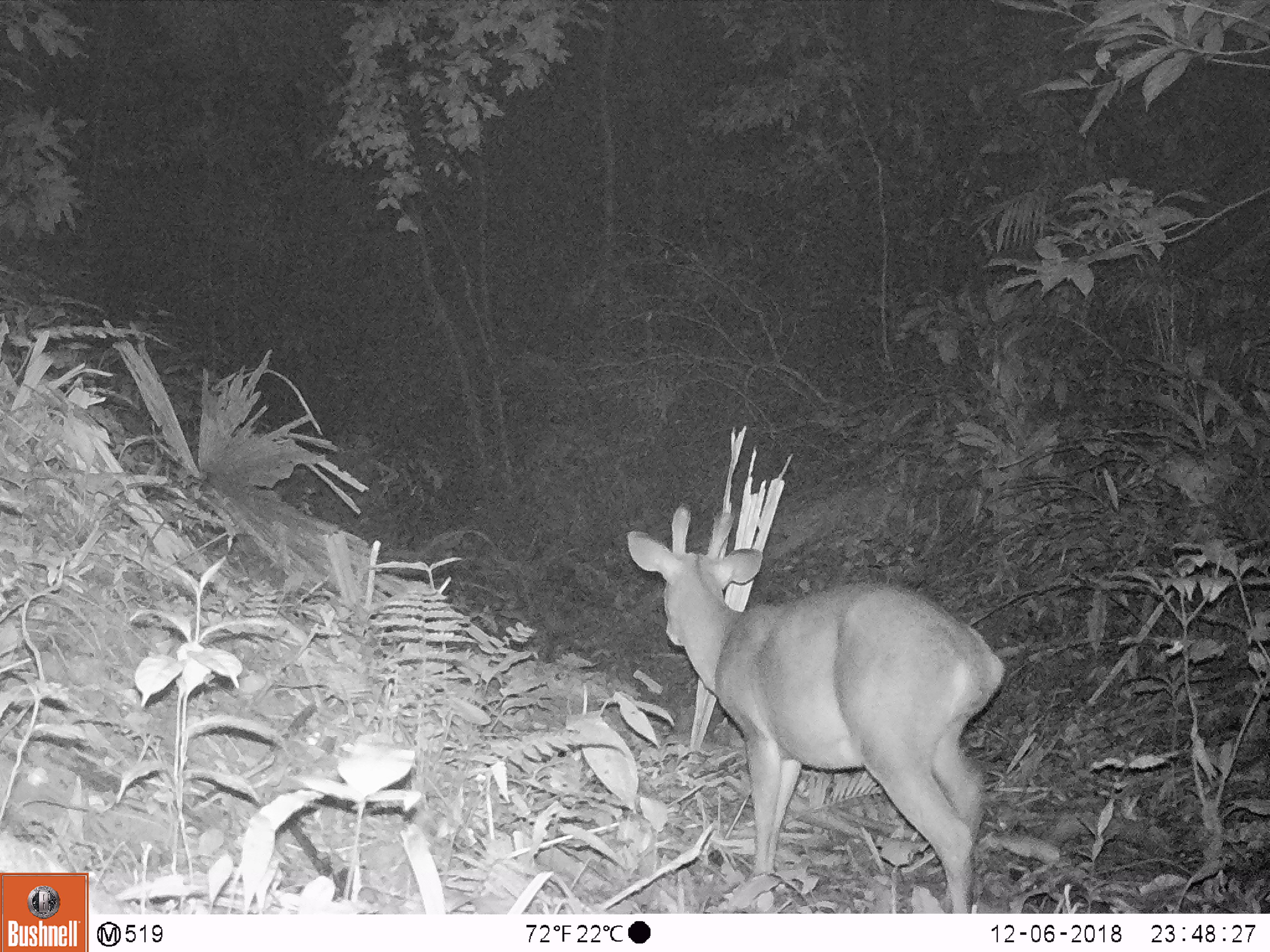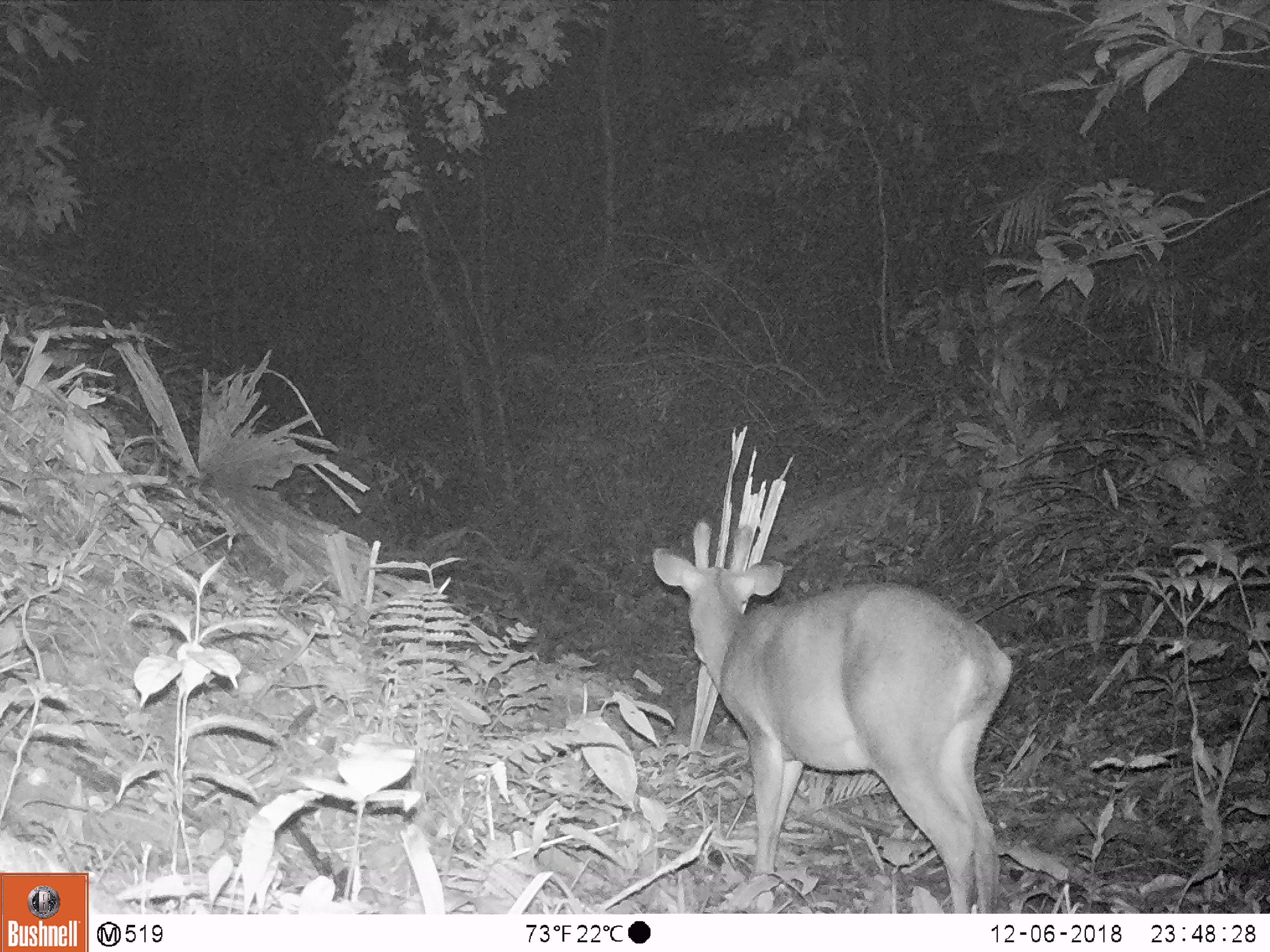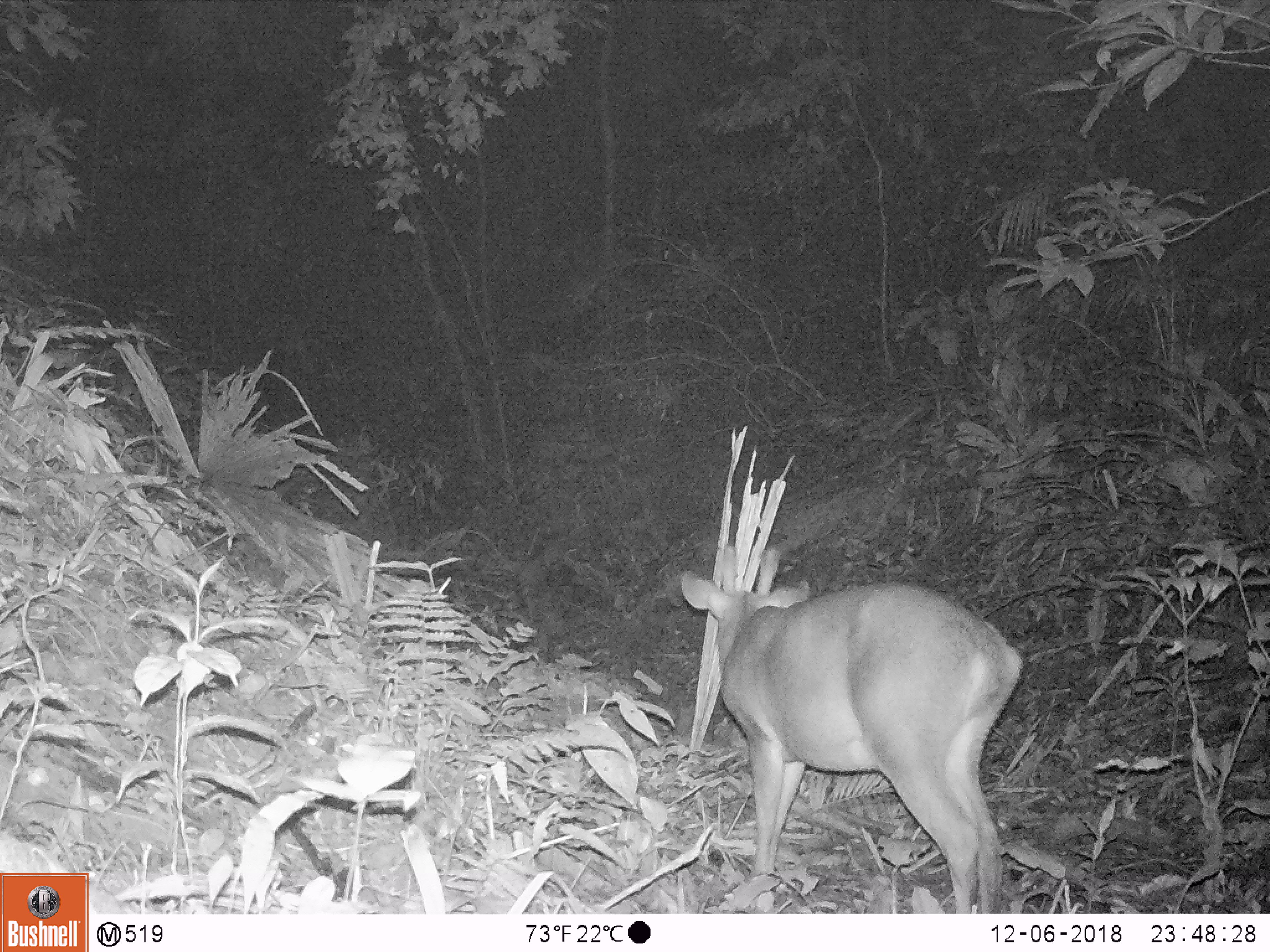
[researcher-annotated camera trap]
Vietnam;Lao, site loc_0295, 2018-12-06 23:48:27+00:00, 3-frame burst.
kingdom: Animalia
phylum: Chordata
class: Mammalia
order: Artiodactyla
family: Cervidae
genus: Muntiacus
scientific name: Muntiacus vuquangensis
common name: large-antlered muntjac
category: large antlered muntjac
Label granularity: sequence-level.